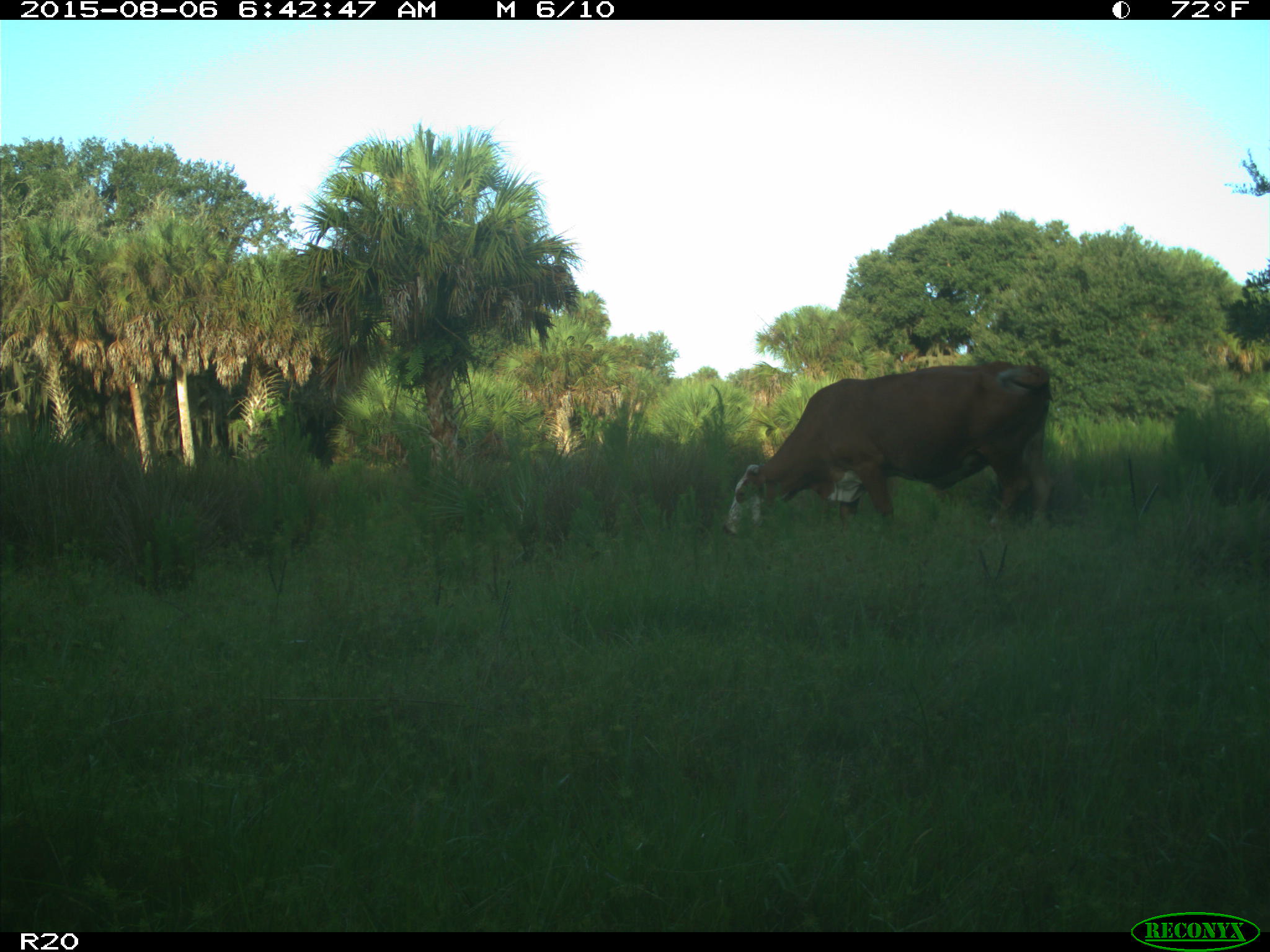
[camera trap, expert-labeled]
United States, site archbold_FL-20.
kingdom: Animalia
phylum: Chordata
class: Mammalia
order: Artiodactyla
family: Bovidae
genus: Bos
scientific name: Bos taurus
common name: domestic cow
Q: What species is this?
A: Bos taurus (domestic cow).